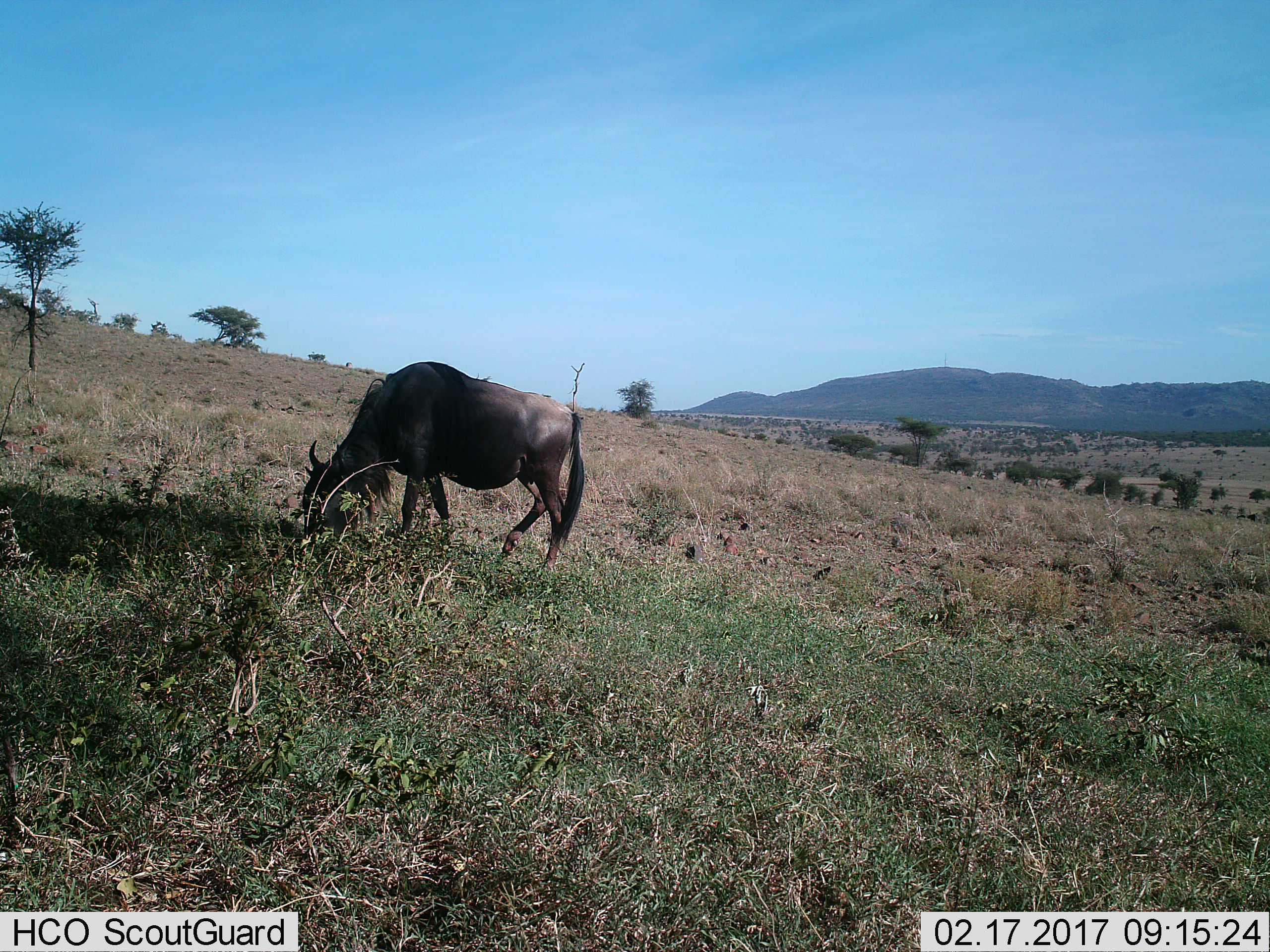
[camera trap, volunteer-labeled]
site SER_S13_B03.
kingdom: Animalia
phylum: Chordata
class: Mammalia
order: Artiodactyla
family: Bovidae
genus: Connochaetes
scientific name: Connochaetes taurinus taurinus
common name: blue wildebeest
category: wildebeestblue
Wildebeestblue (blue wildebeest) (Connochaetes taurinus taurinus), count 1. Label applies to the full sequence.